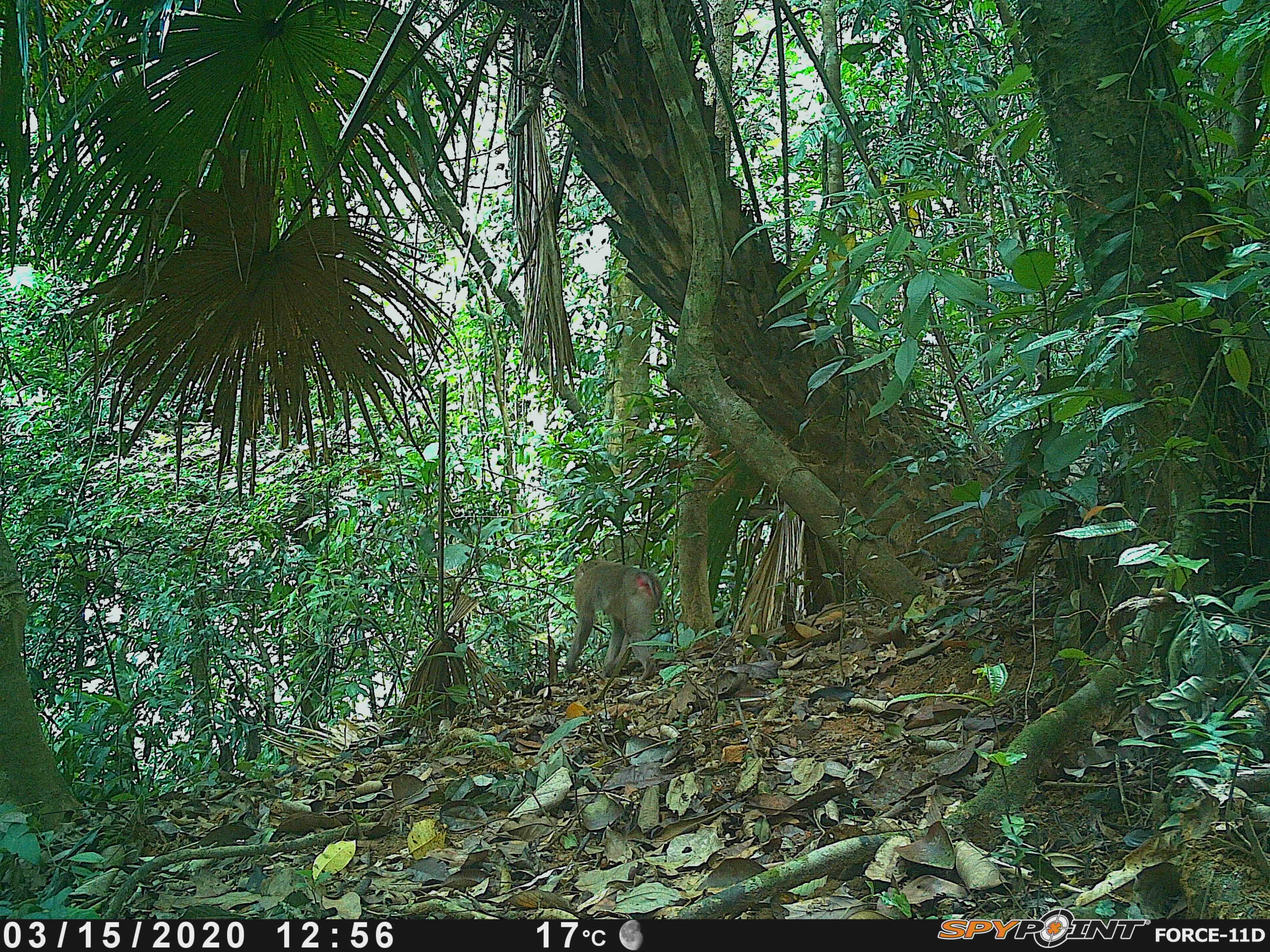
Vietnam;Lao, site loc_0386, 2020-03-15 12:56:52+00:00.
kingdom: Animalia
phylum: Chordata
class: Mammalia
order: Primates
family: Cercopithecidae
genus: Macaca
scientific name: Macaca nemestrina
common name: pig-tailed macaque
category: pig tailed macaque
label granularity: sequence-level